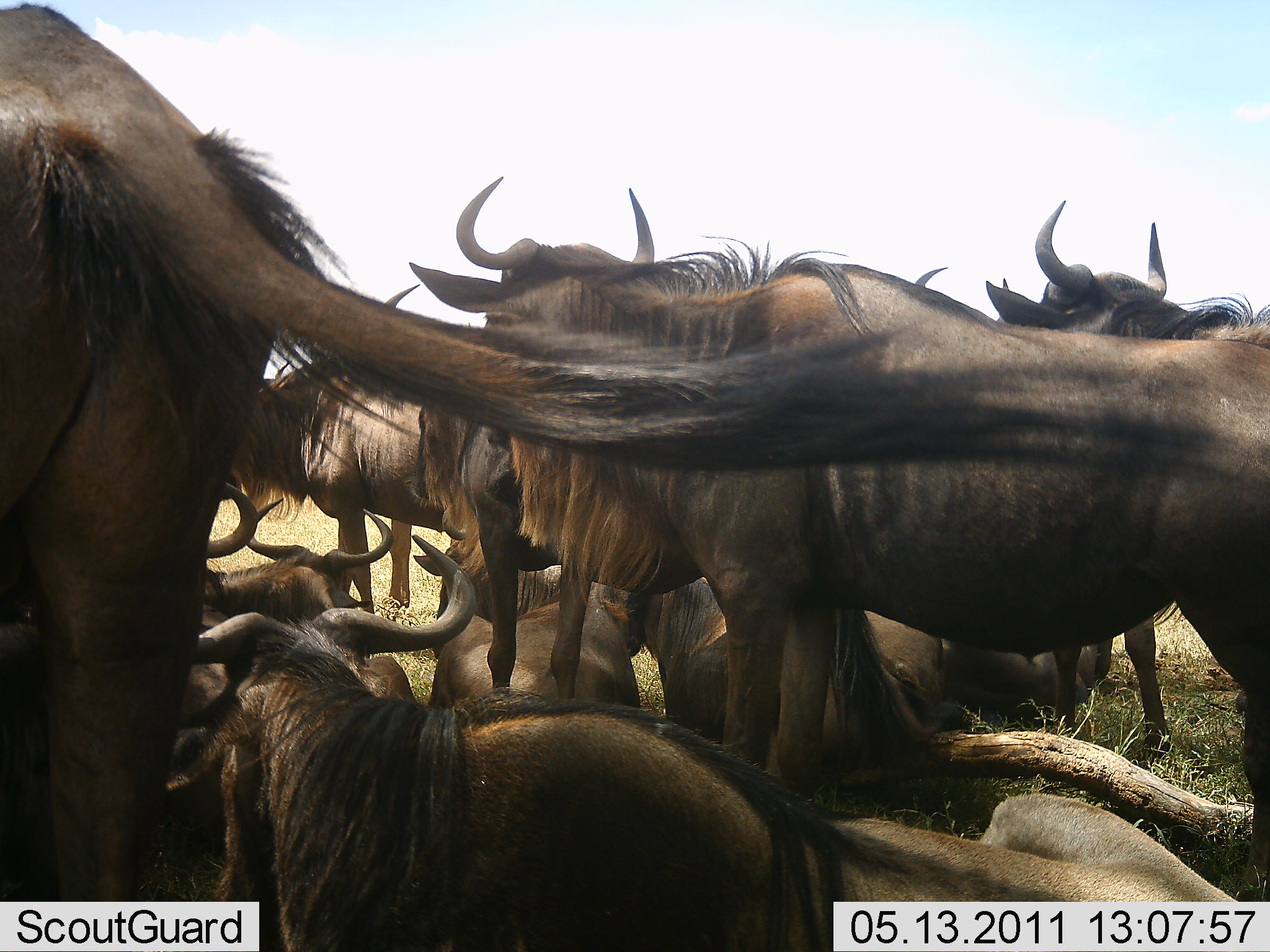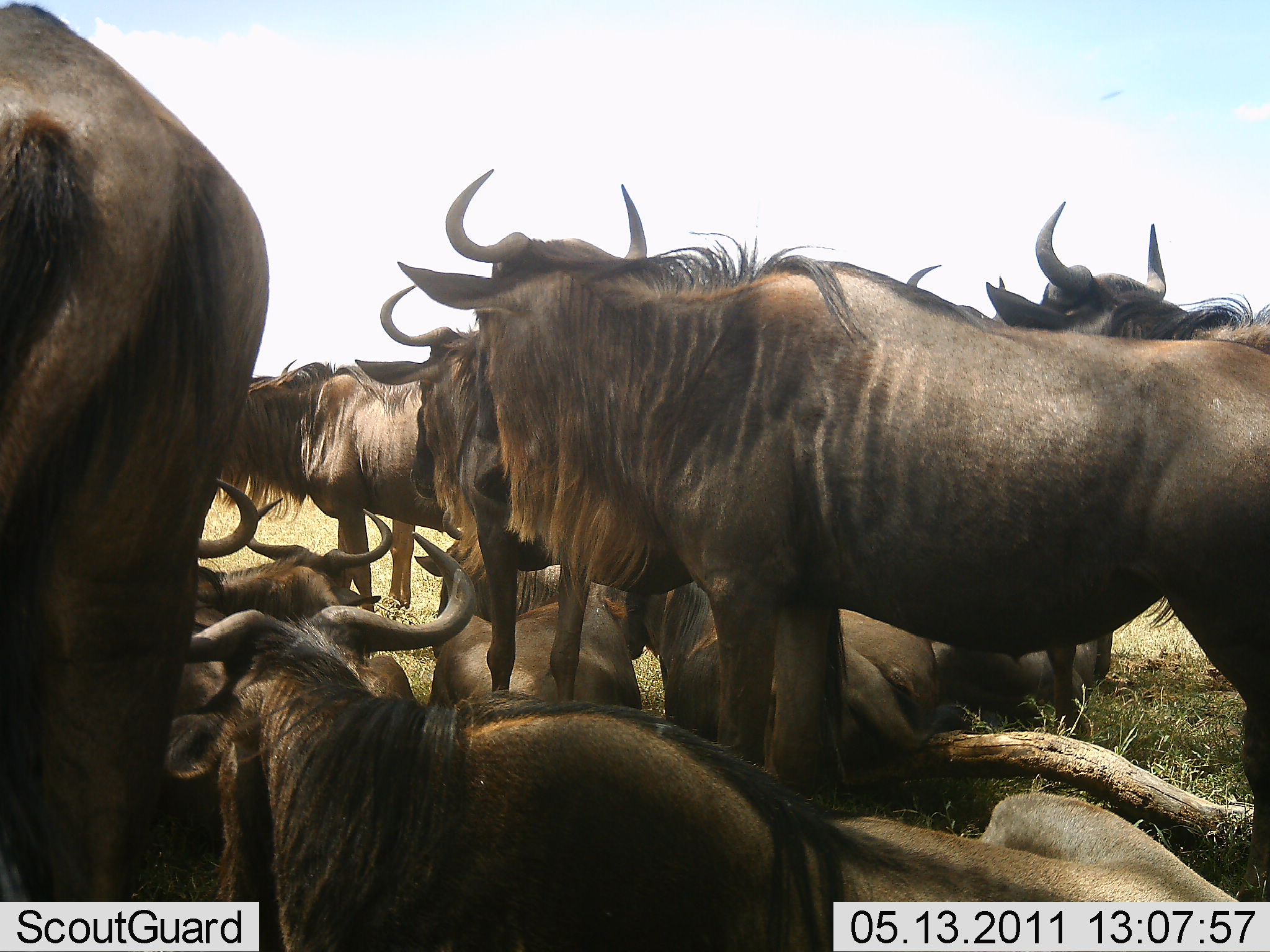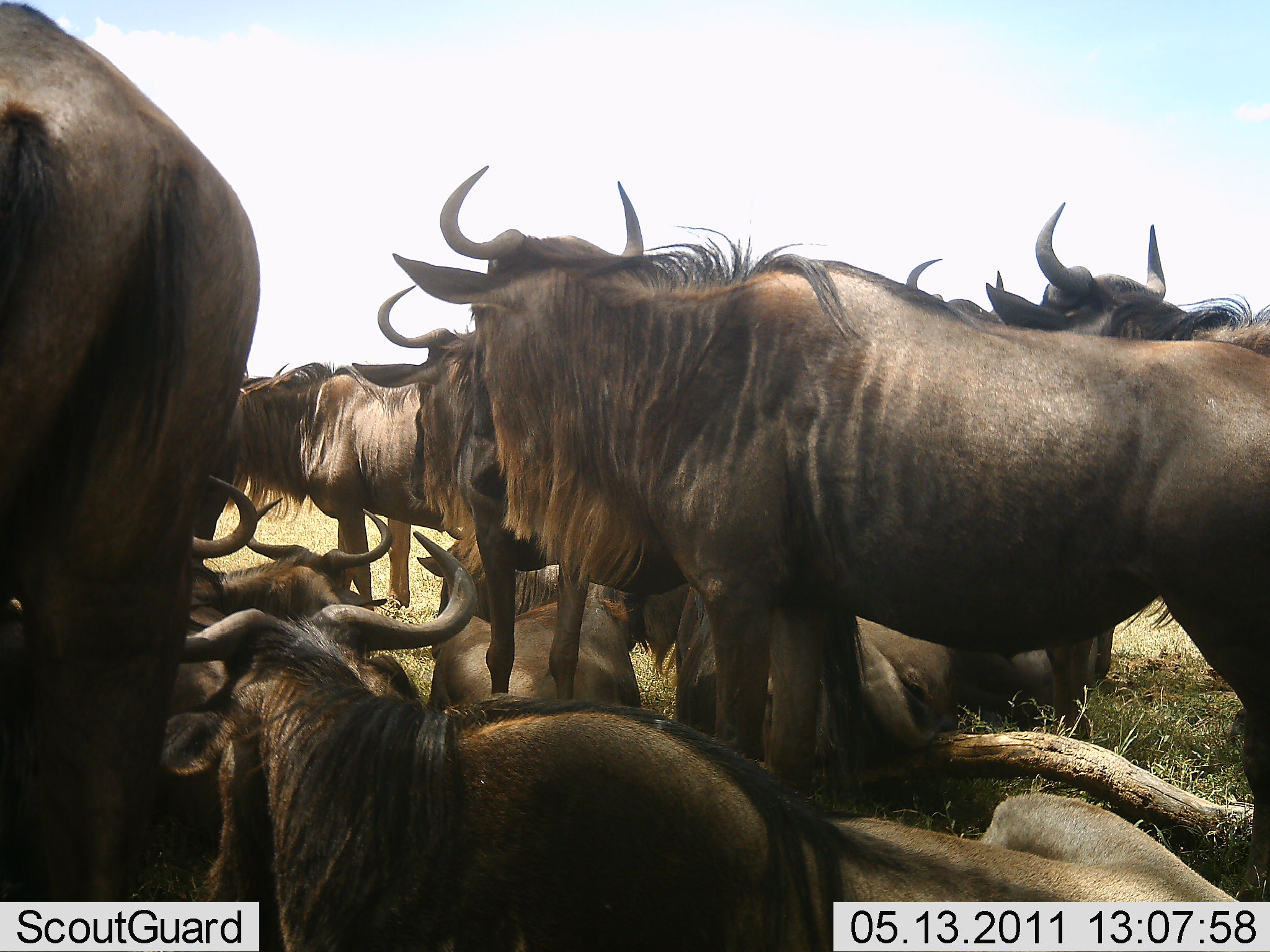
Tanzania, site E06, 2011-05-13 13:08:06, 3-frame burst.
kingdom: Animalia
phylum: Chordata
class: Mammalia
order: Artiodactyla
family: Bovidae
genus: Connochaetes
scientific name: Connochaetes taurinus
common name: blue wildebeest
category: wildebeest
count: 10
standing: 91%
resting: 91%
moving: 0%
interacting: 0%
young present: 18%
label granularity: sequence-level